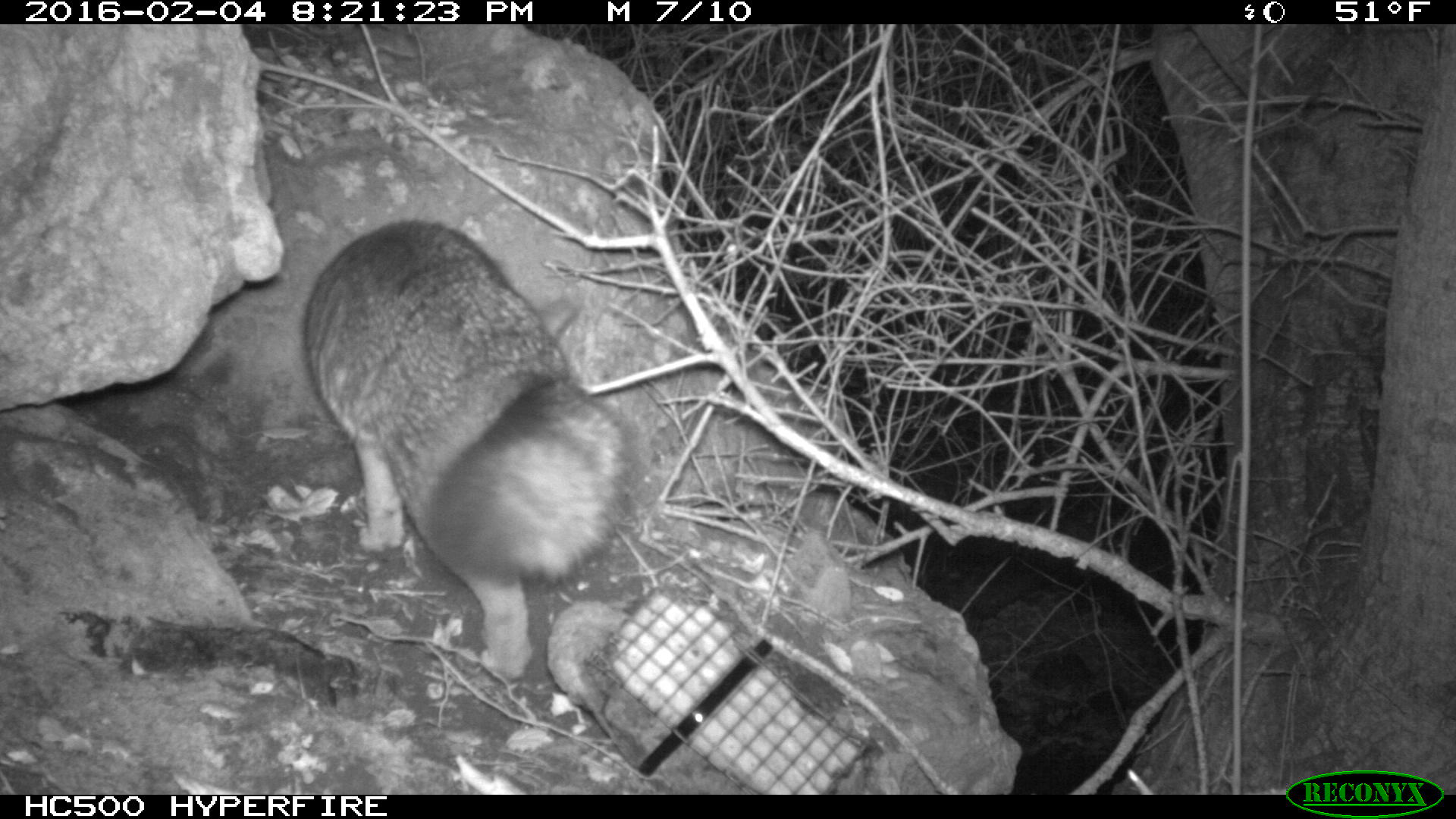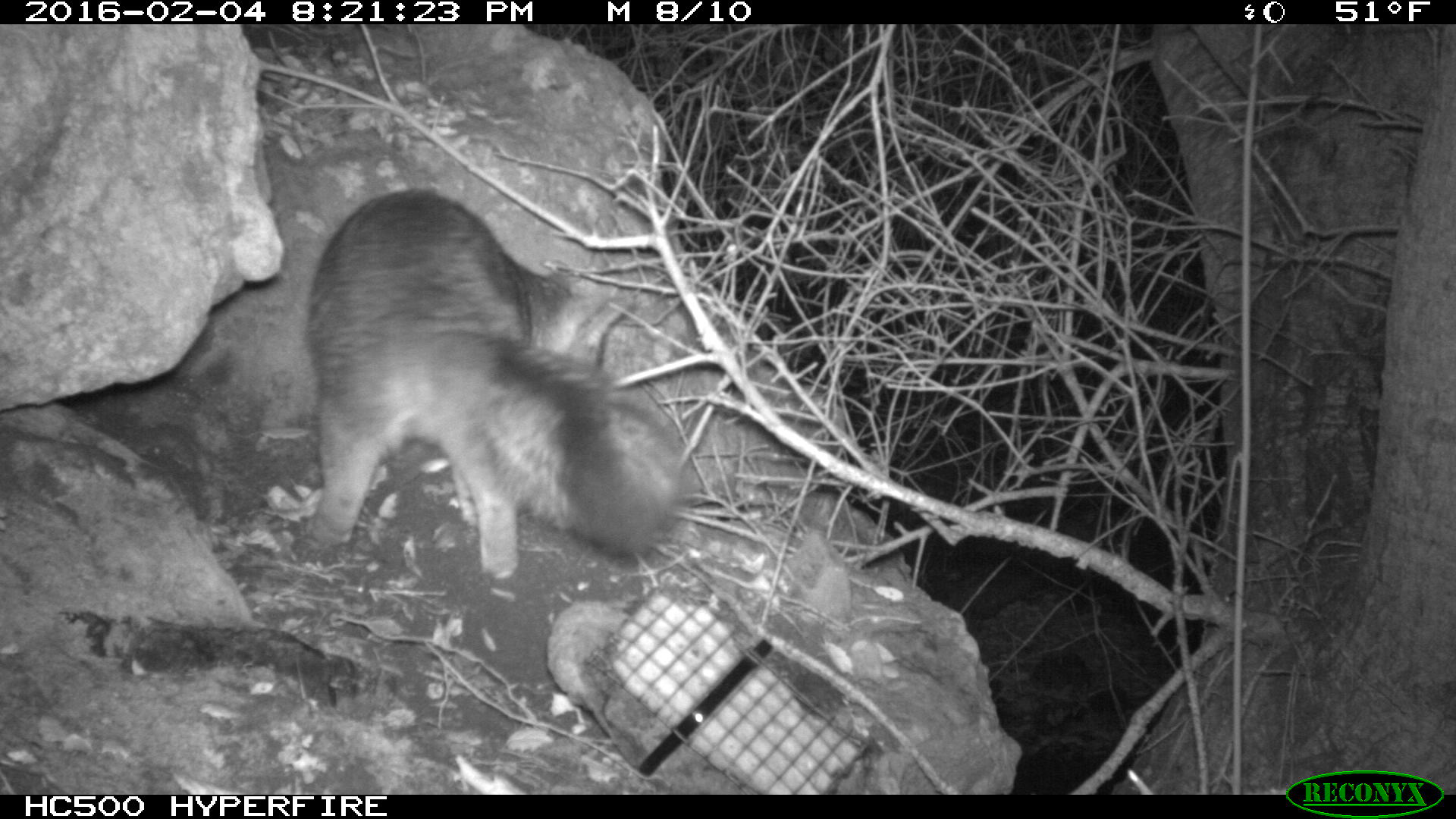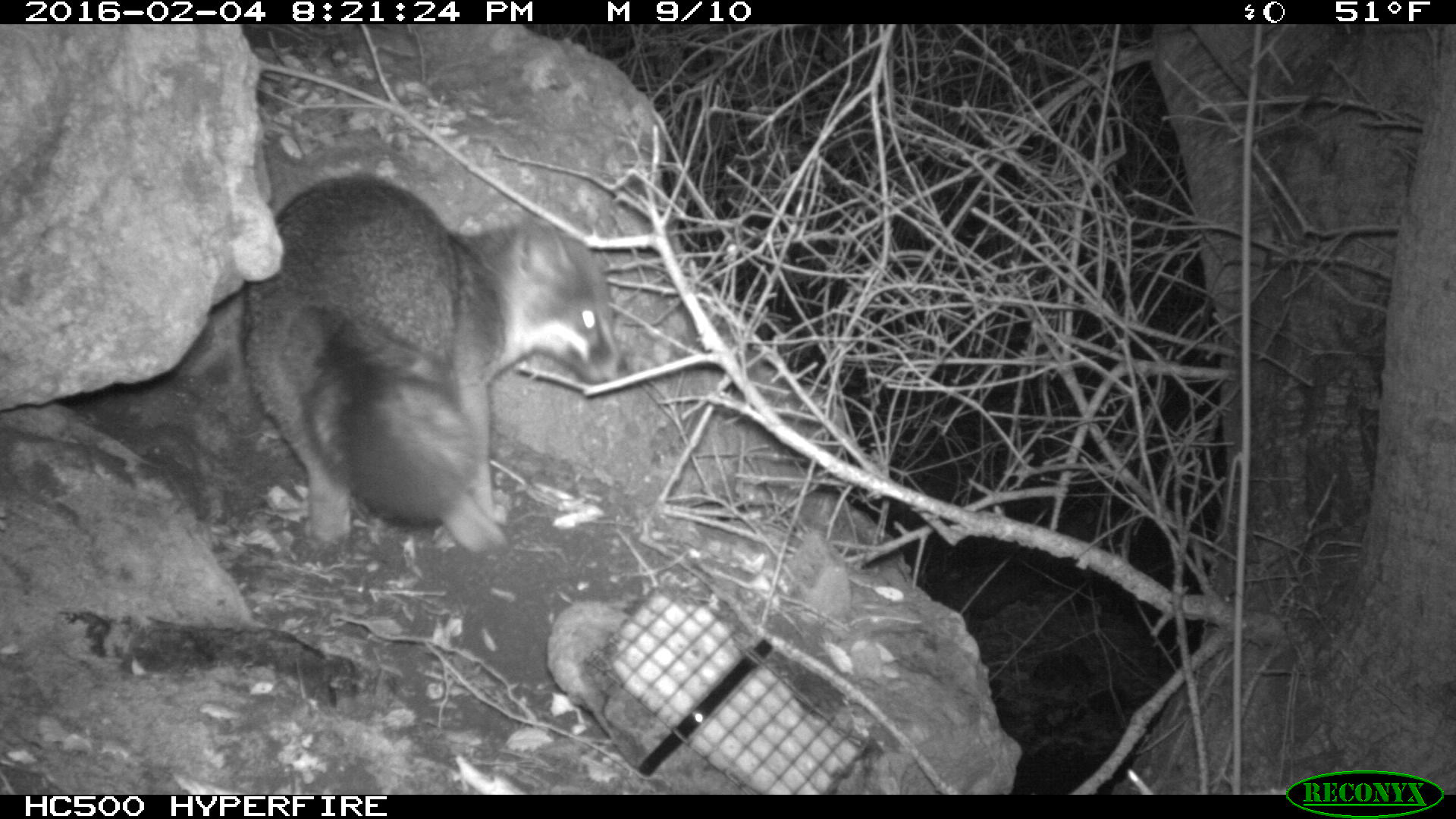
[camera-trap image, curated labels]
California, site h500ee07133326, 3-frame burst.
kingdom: Animalia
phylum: Chordata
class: Mammalia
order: Carnivora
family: Canidae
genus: Urocyon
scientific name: Urocyon littoralis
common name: island fox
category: fox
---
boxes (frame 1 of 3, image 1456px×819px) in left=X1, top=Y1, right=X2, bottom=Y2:
fox: left=303, top=221, right=625, bottom=682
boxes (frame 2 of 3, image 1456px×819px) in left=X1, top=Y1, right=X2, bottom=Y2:
fox: left=307, top=189, right=691, bottom=577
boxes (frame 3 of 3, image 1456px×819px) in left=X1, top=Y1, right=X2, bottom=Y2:
fox: left=237, top=171, right=634, bottom=553